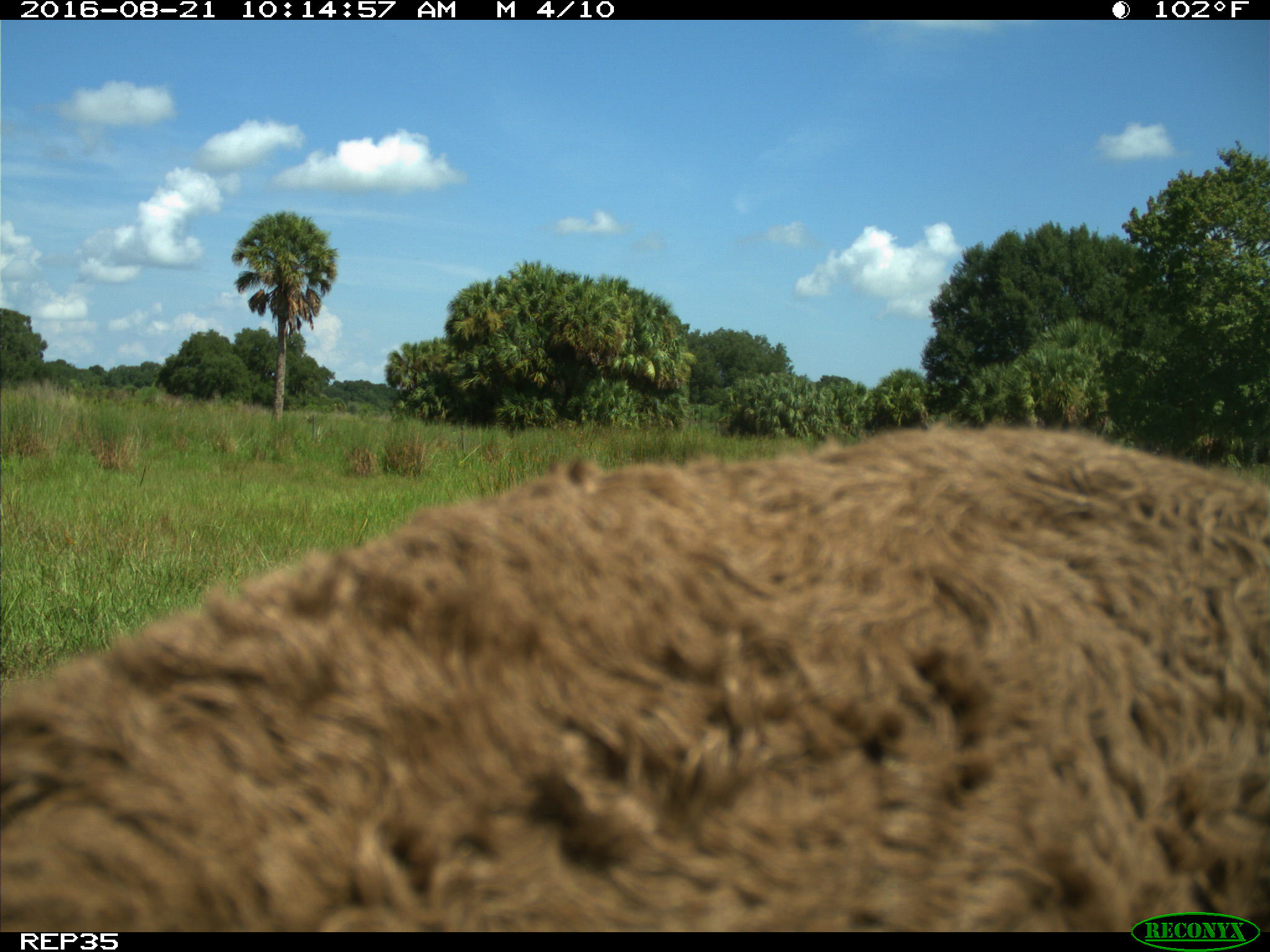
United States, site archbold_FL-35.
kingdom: Animalia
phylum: Chordata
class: Mammalia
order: Artiodactyla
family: Bovidae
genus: Bos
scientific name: Bos taurus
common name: domestic cow